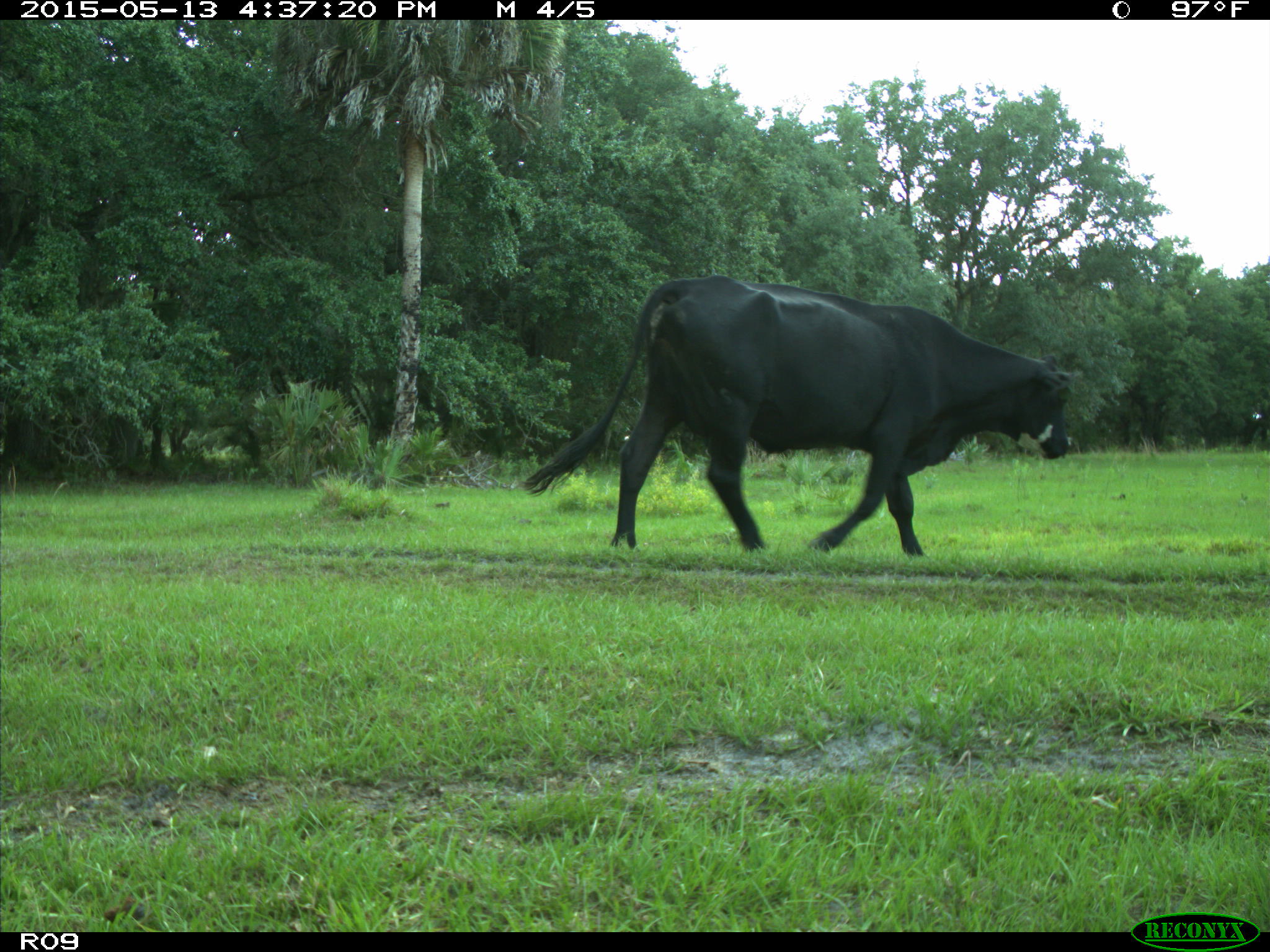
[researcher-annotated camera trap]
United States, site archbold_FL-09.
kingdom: Animalia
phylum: Chordata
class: Mammalia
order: Artiodactyla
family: Bovidae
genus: Bos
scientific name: Bos taurus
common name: domestic cow